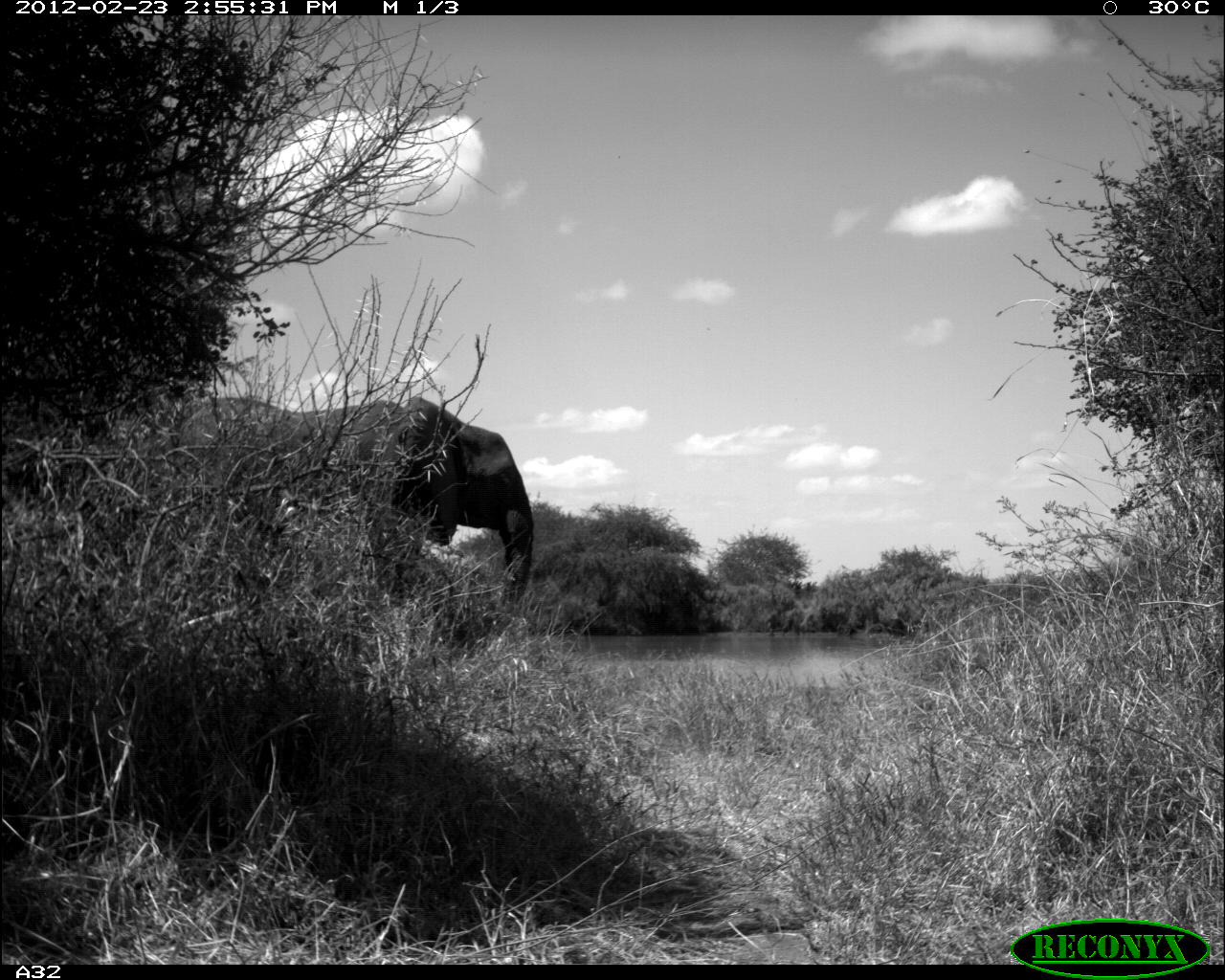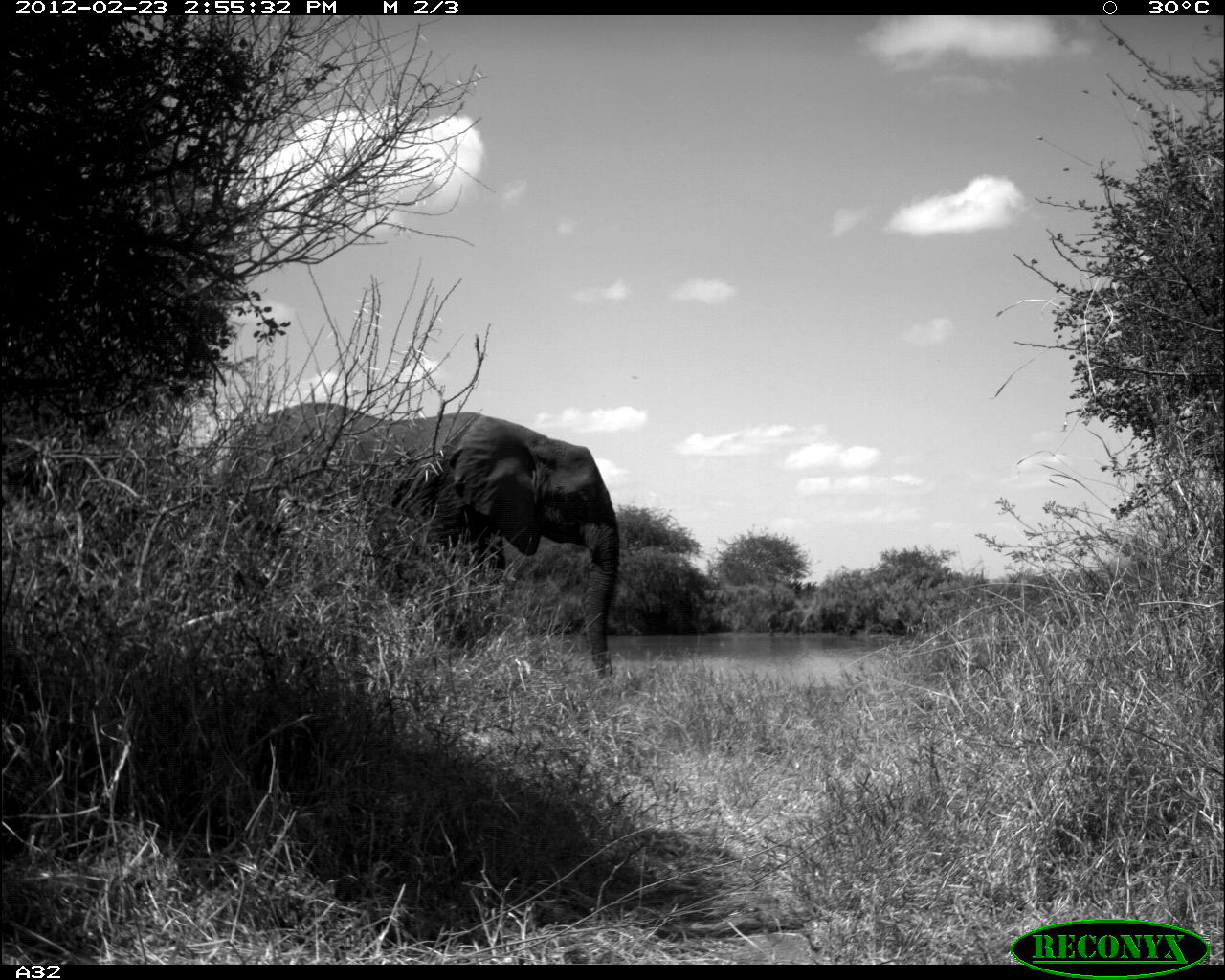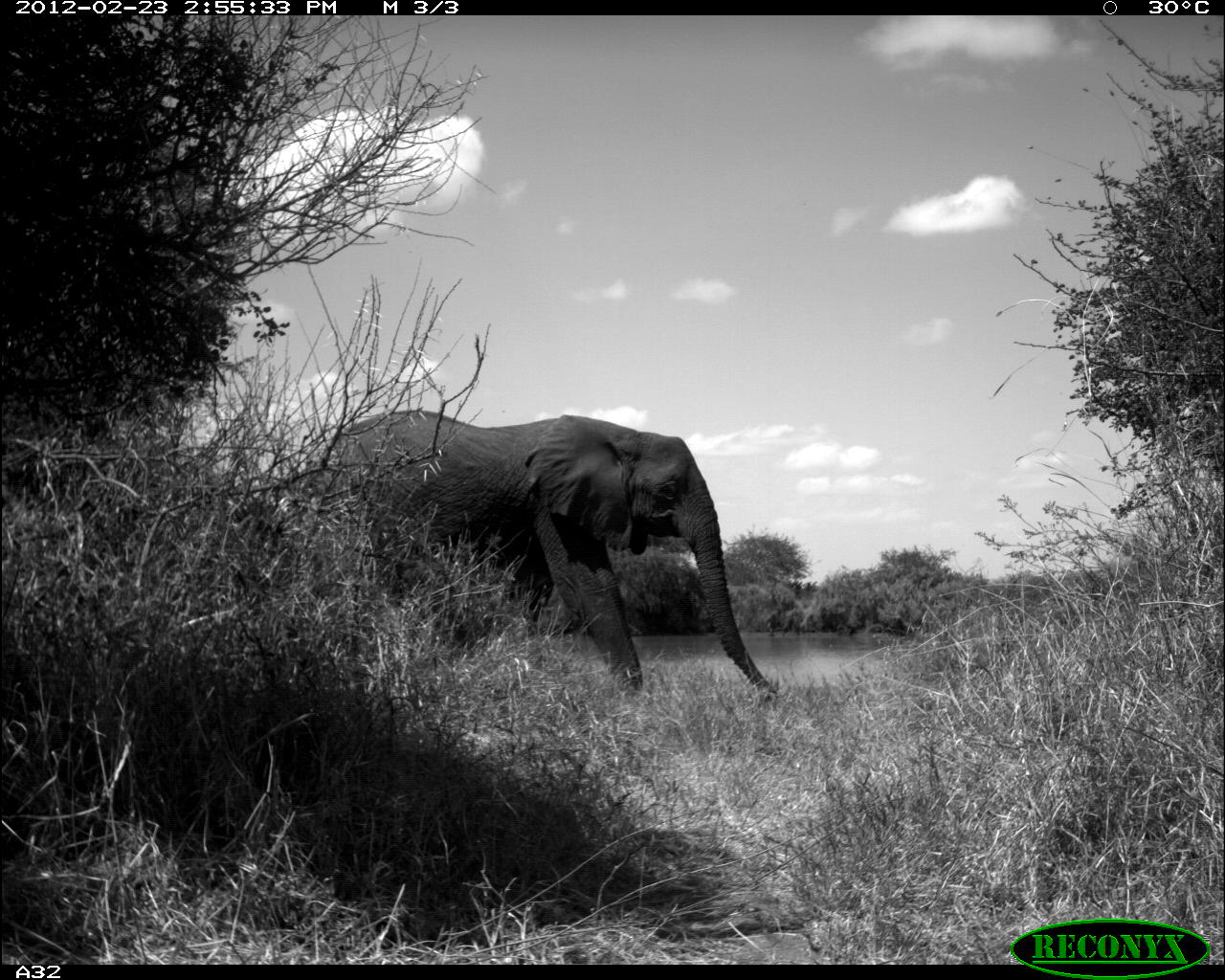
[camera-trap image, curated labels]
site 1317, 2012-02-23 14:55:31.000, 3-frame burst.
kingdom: Animalia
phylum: Chordata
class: Mammalia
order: Proboscidea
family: Elephantidae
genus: Loxodonta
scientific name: Loxodonta africana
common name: african bush elephant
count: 1